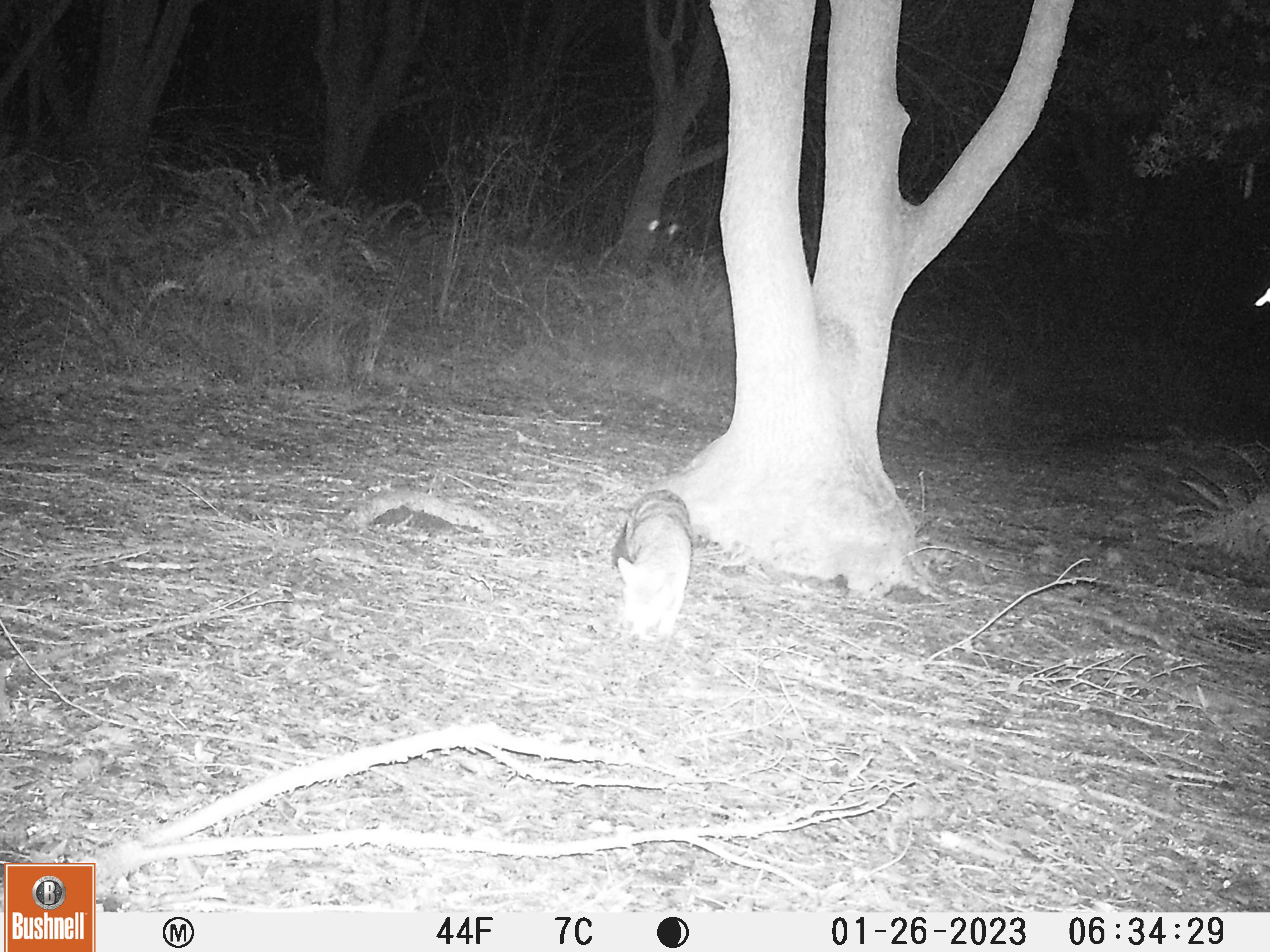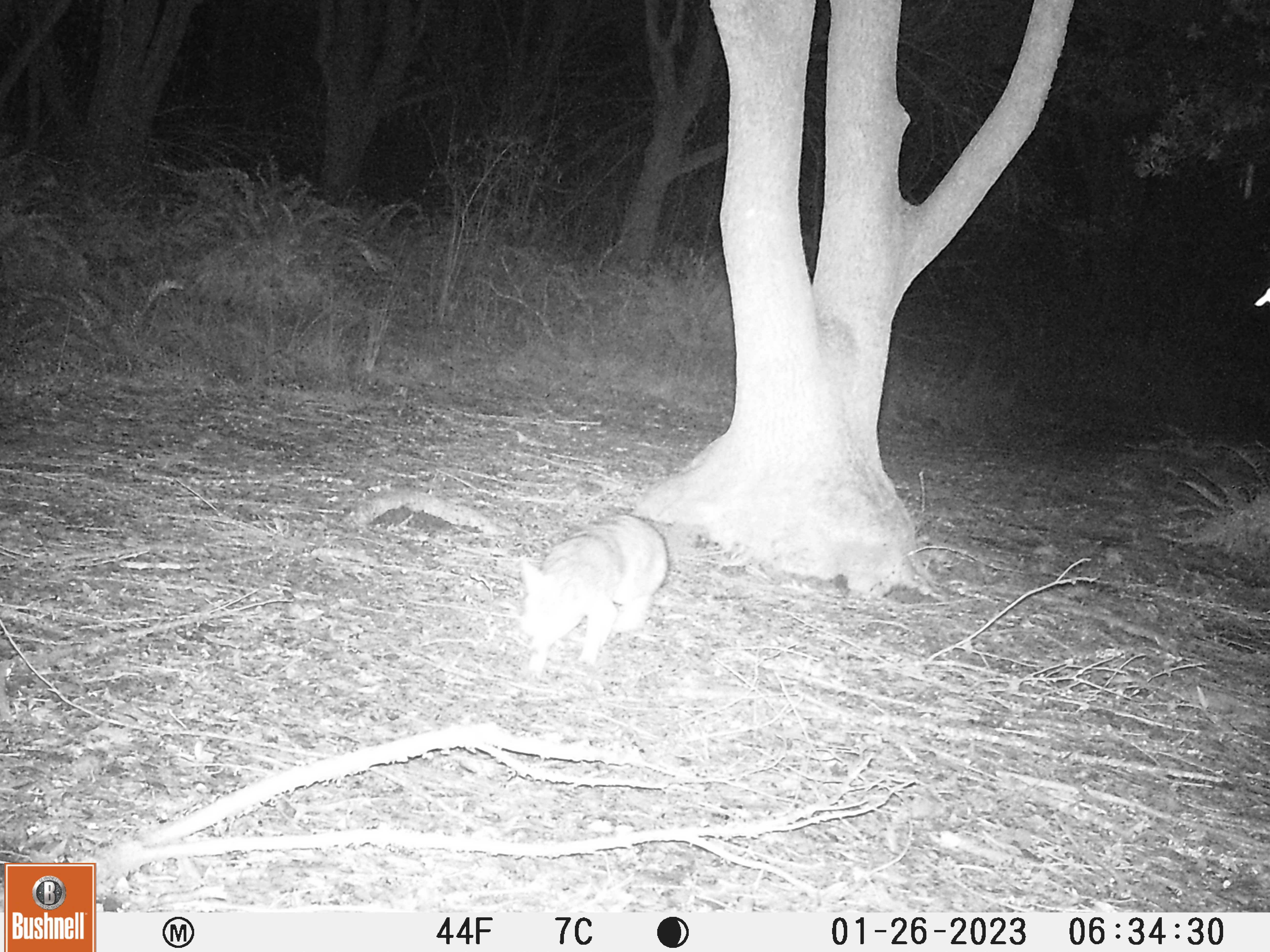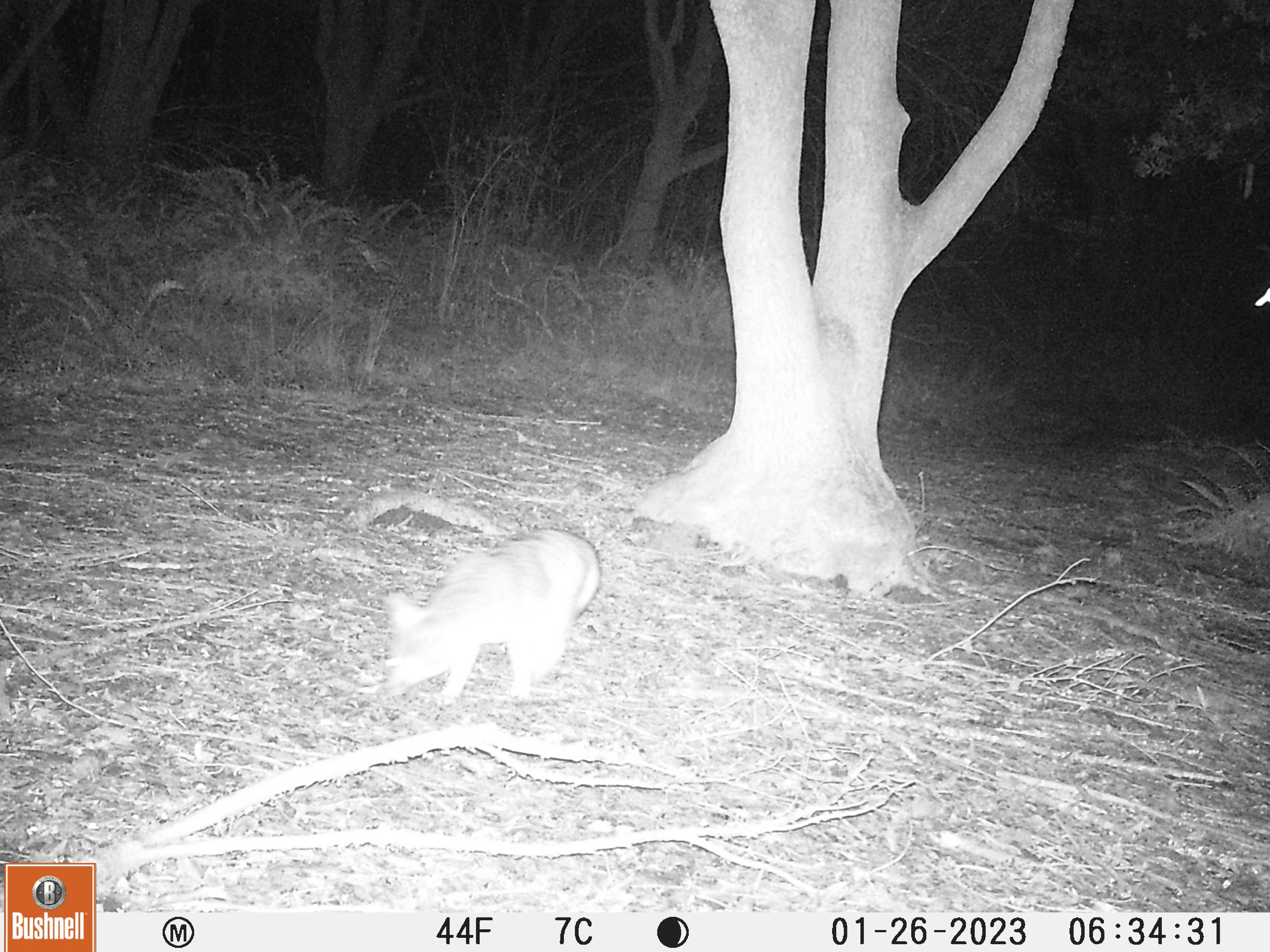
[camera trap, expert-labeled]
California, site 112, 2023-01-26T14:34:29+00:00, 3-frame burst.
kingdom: Animalia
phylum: Chordata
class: Mammalia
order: Carnivora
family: Canidae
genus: Urocyon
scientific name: Urocyon cinereoargenteus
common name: gray fox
Gray fox (Urocyon cinereoargenteus).